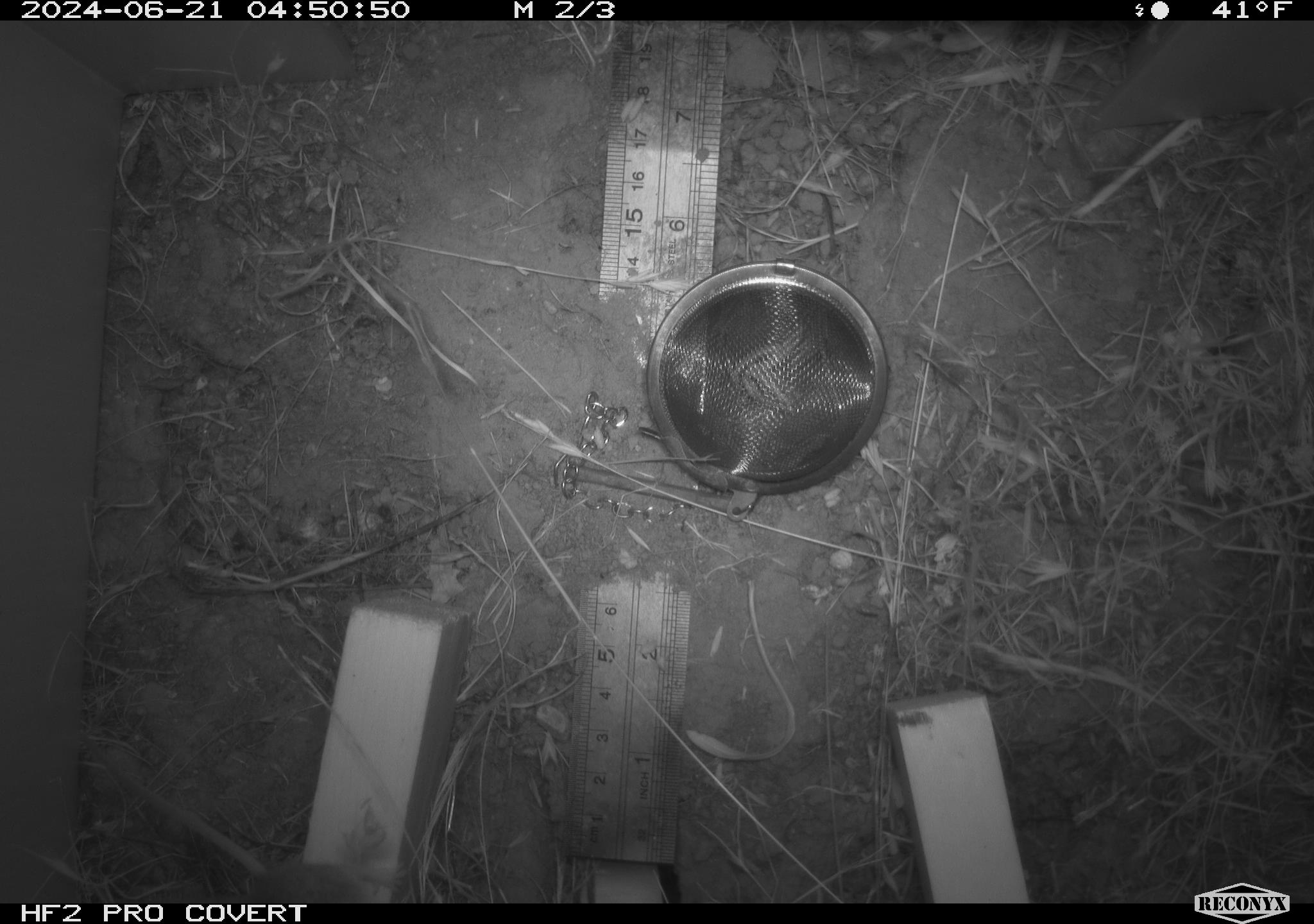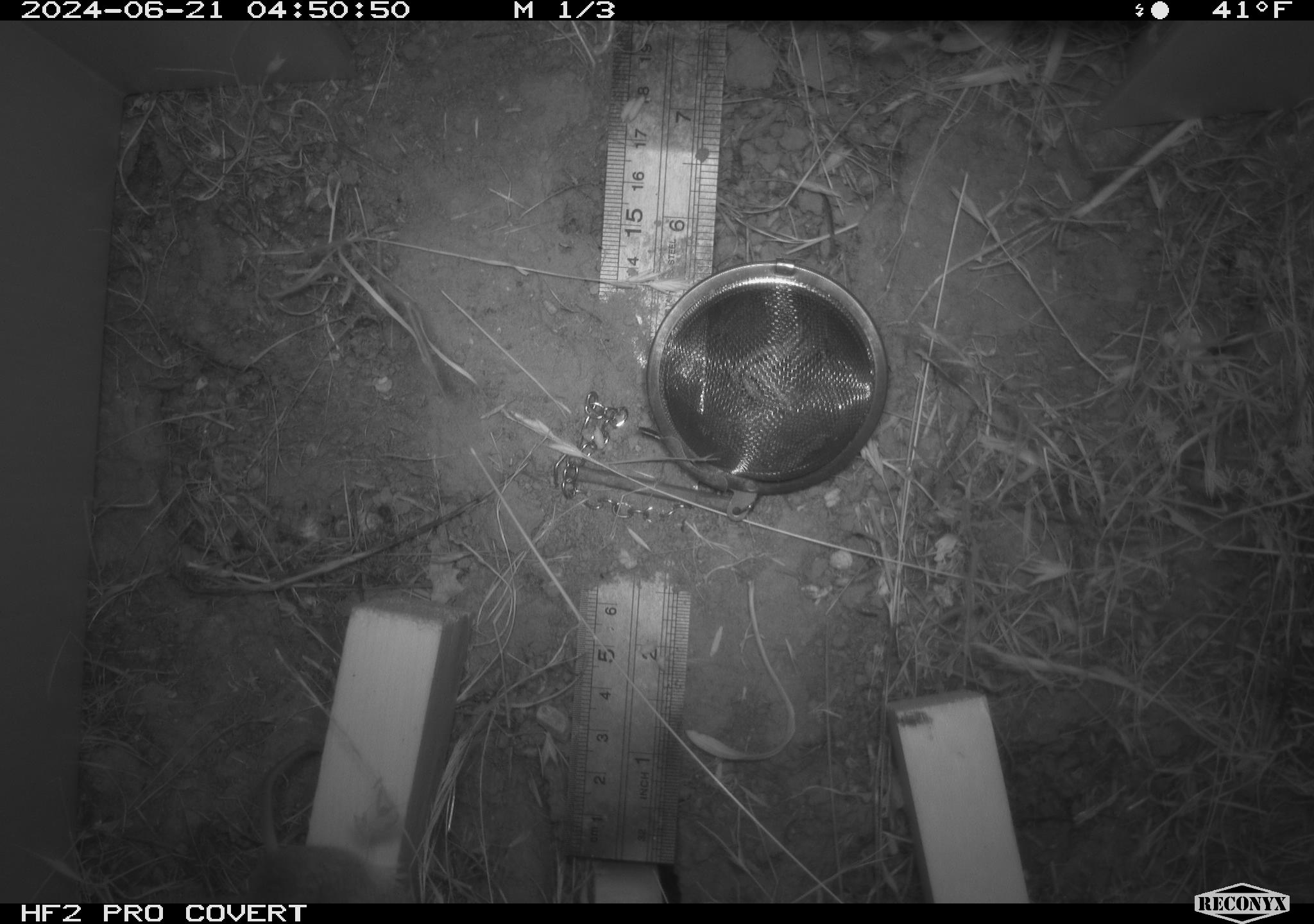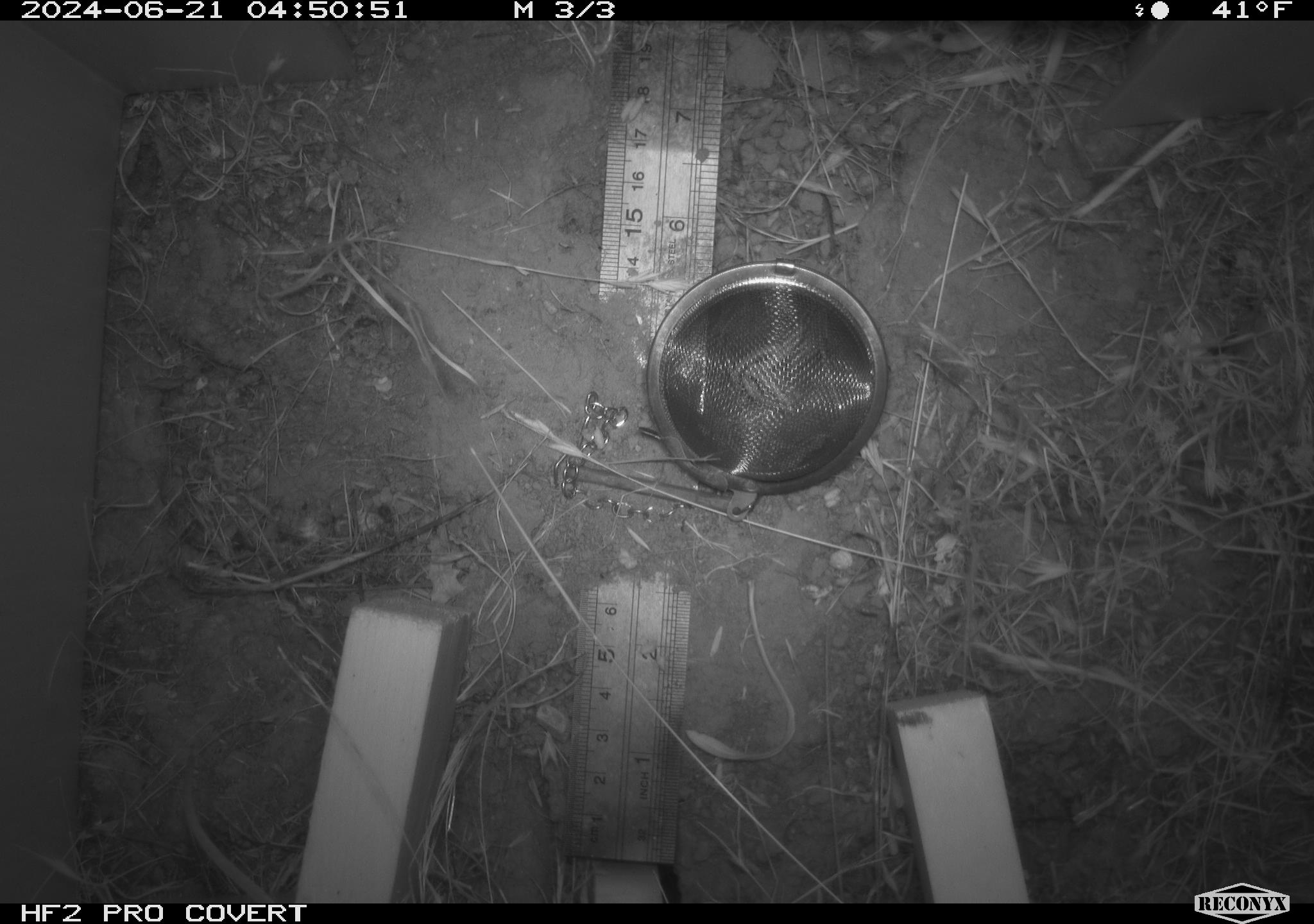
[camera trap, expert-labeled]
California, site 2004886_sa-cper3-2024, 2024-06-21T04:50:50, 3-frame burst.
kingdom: Animalia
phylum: Chordata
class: Mammalia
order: Rodentia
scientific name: Rodentia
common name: rodent